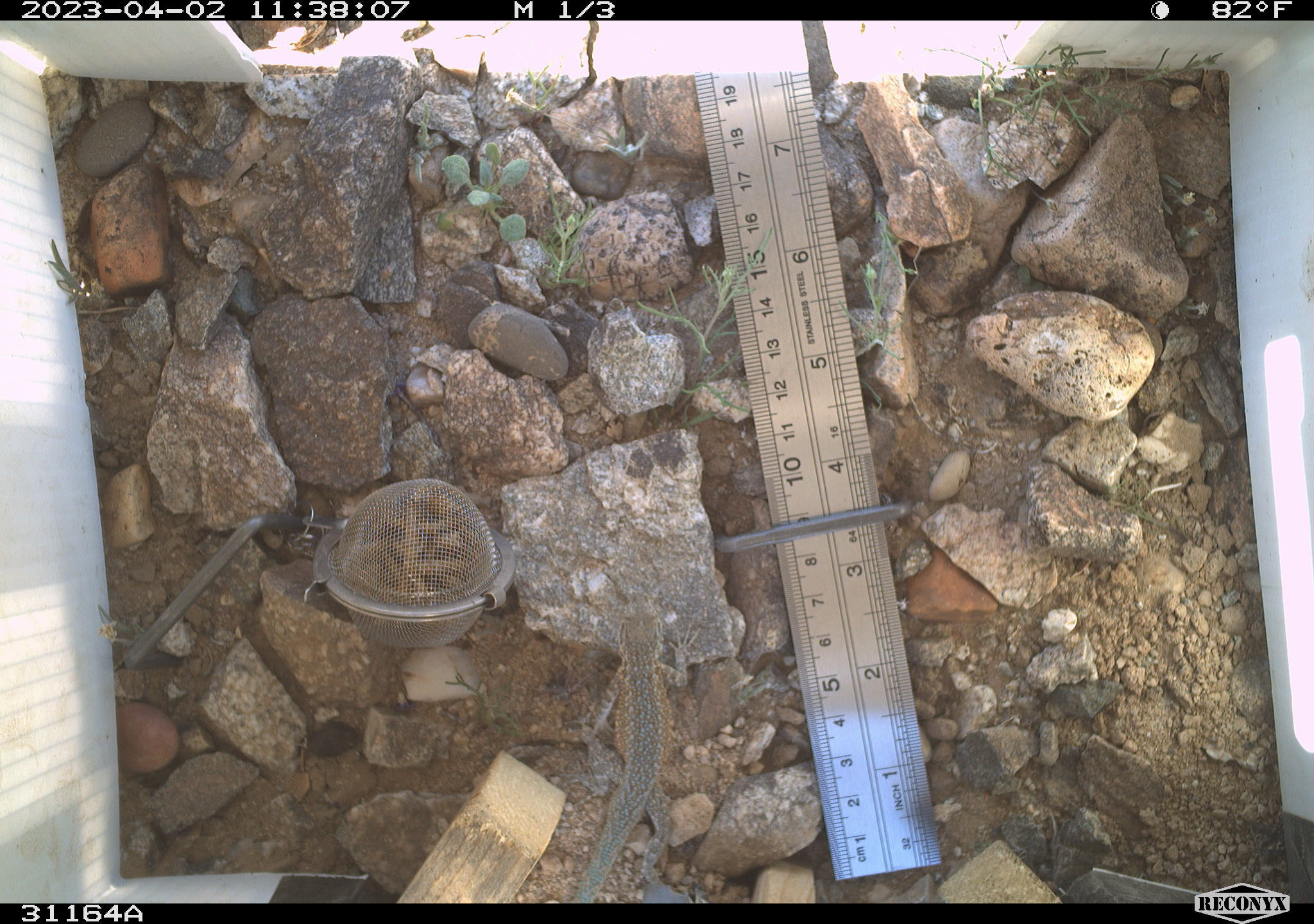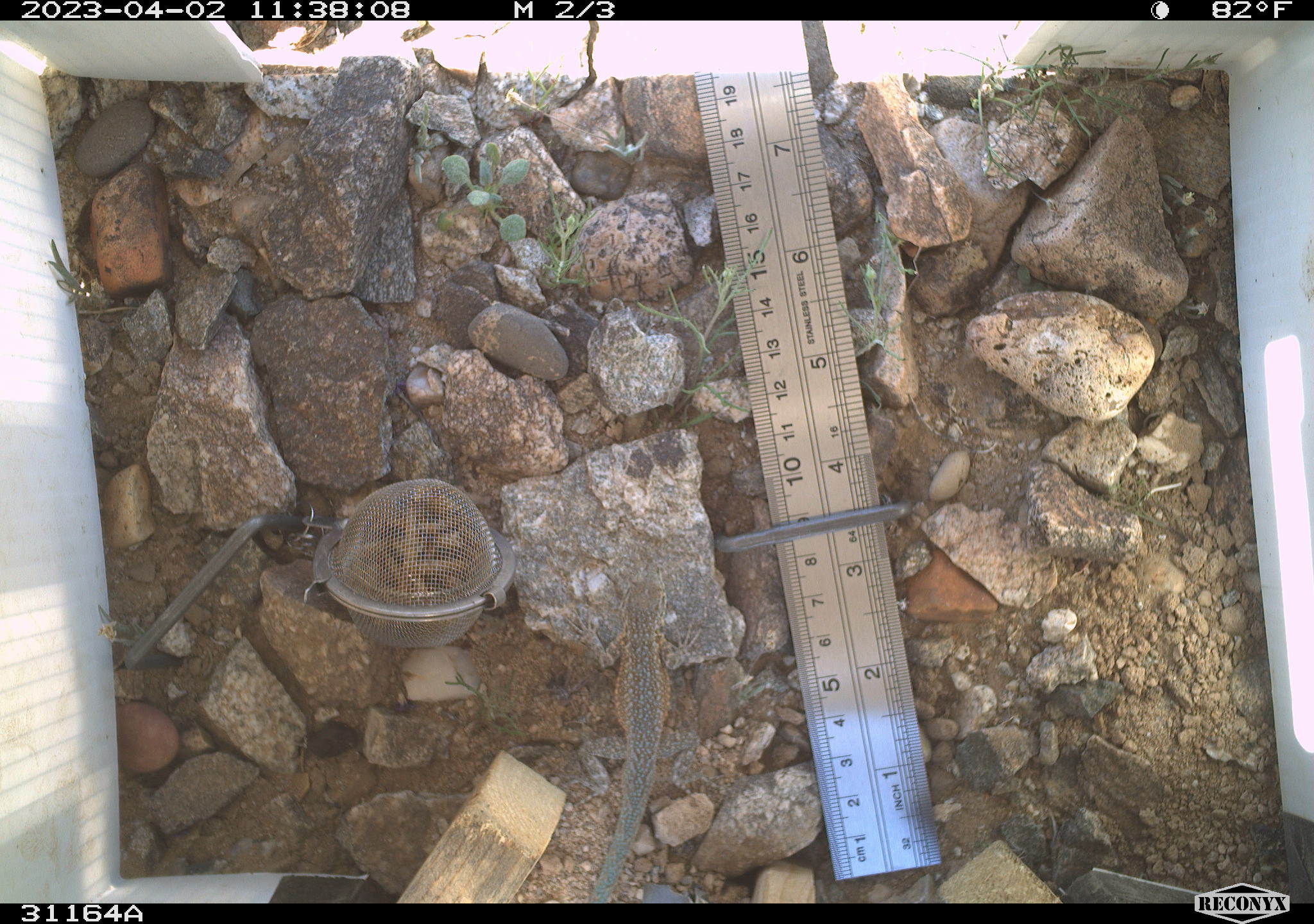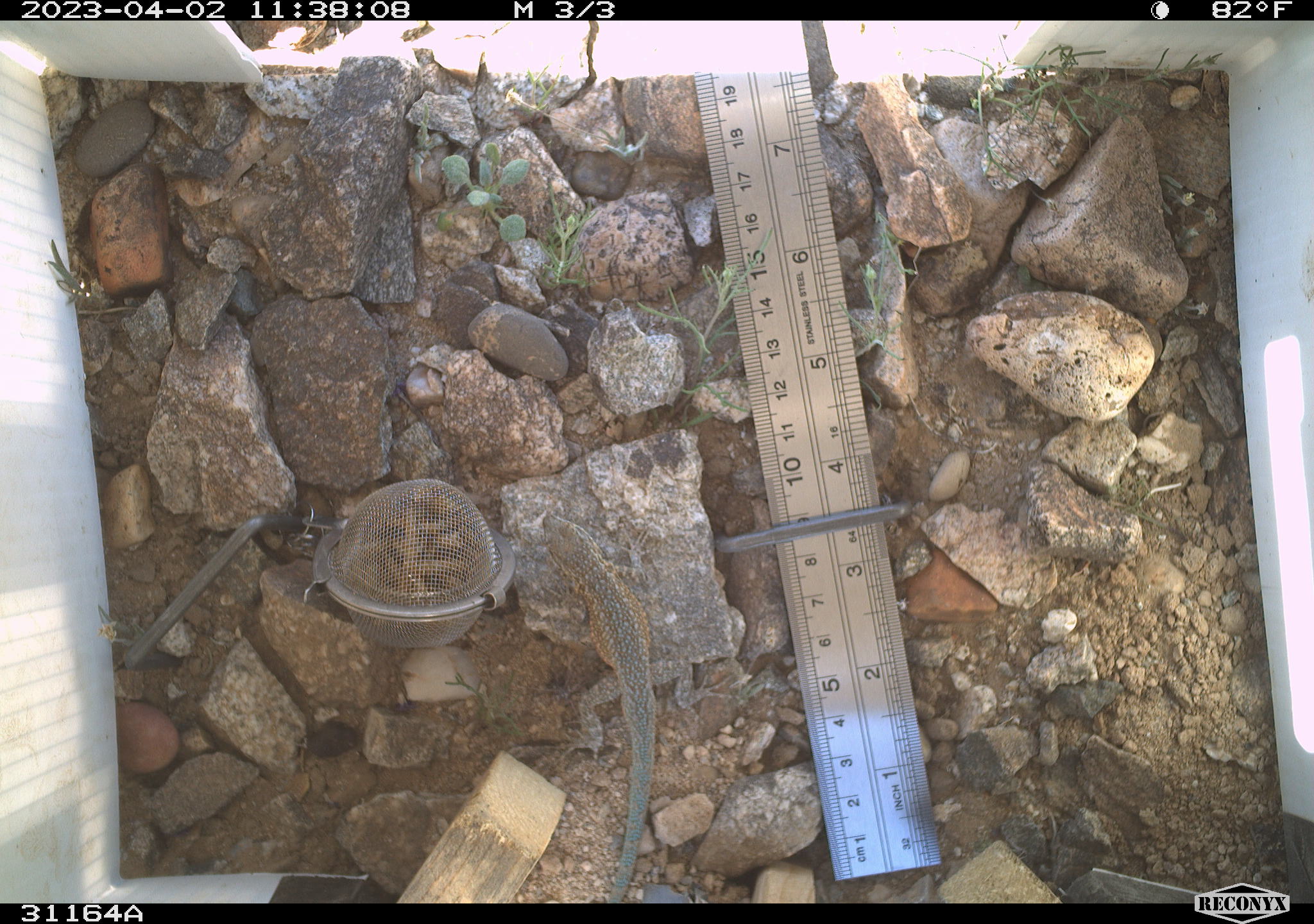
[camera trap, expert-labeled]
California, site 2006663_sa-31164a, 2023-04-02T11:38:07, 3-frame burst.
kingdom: Animalia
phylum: Chordata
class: Reptilia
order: Squamata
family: Phrynosomatidae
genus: Uta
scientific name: Uta stansburiana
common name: common side-blotched lizard